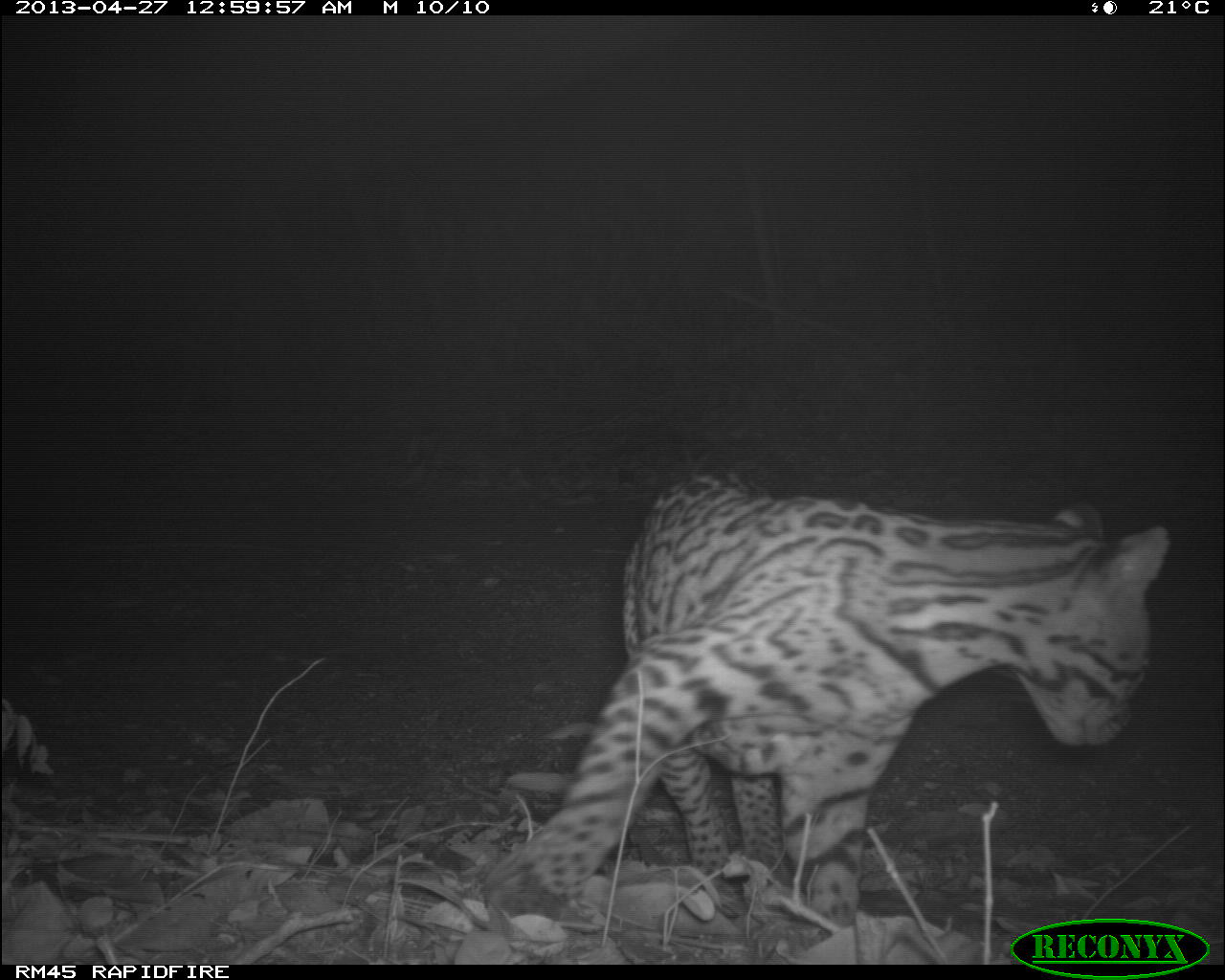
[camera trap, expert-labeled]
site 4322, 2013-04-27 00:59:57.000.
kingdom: Animalia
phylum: Chordata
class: Mammalia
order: Carnivora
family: Felidae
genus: Leopardus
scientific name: Leopardus pardalis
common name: ocelot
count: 1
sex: male